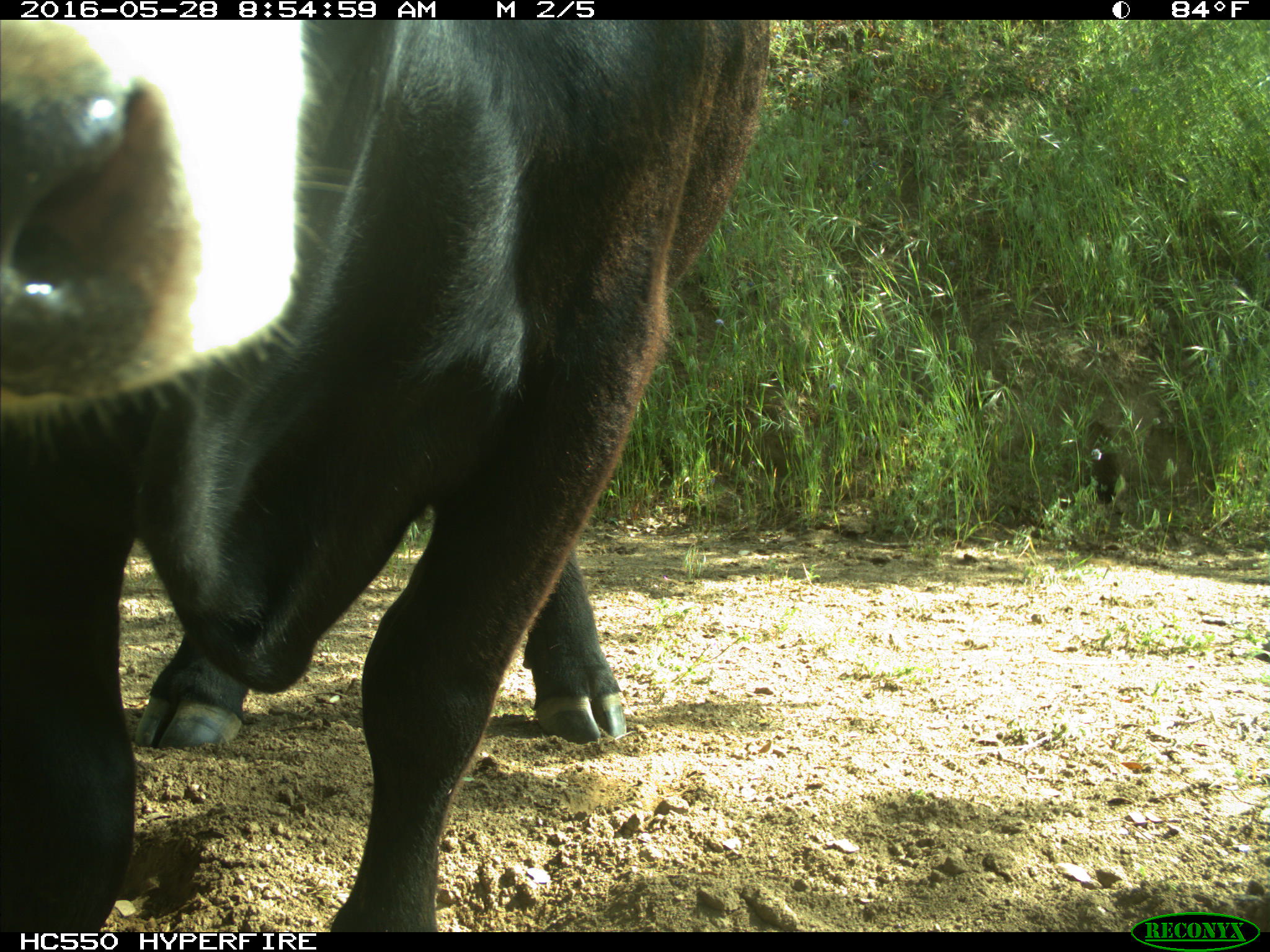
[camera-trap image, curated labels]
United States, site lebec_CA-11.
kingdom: Animalia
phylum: Chordata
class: Mammalia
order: Artiodactyla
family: Bovidae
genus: Bos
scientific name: Bos taurus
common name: domestic cow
Bos taurus (domestic cow).